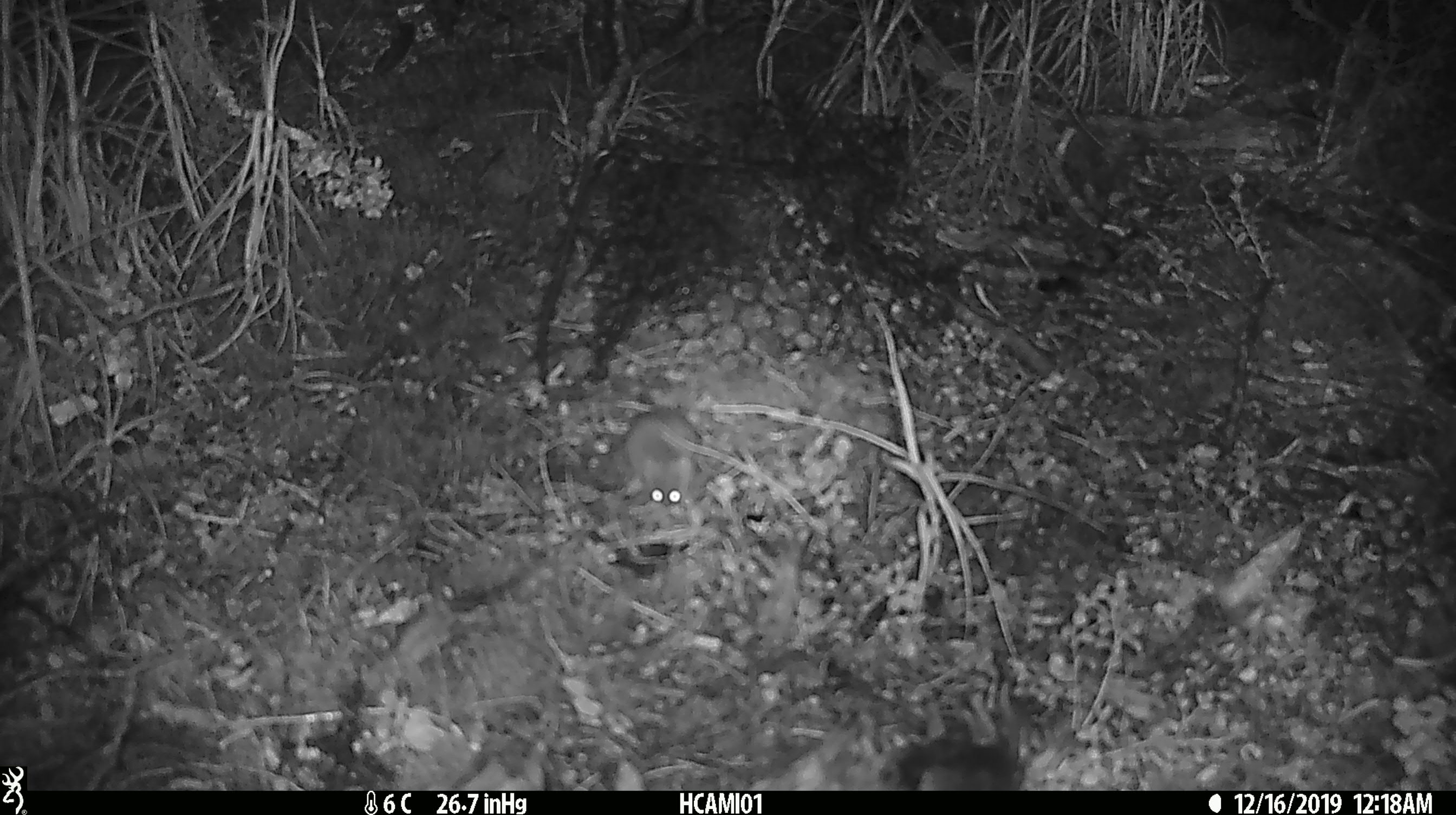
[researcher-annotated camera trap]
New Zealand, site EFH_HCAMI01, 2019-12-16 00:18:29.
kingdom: Animalia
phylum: Chordata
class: Mammalia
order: Rodentia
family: Muridae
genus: Mus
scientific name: Mus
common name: mouse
Mouse (Mus).